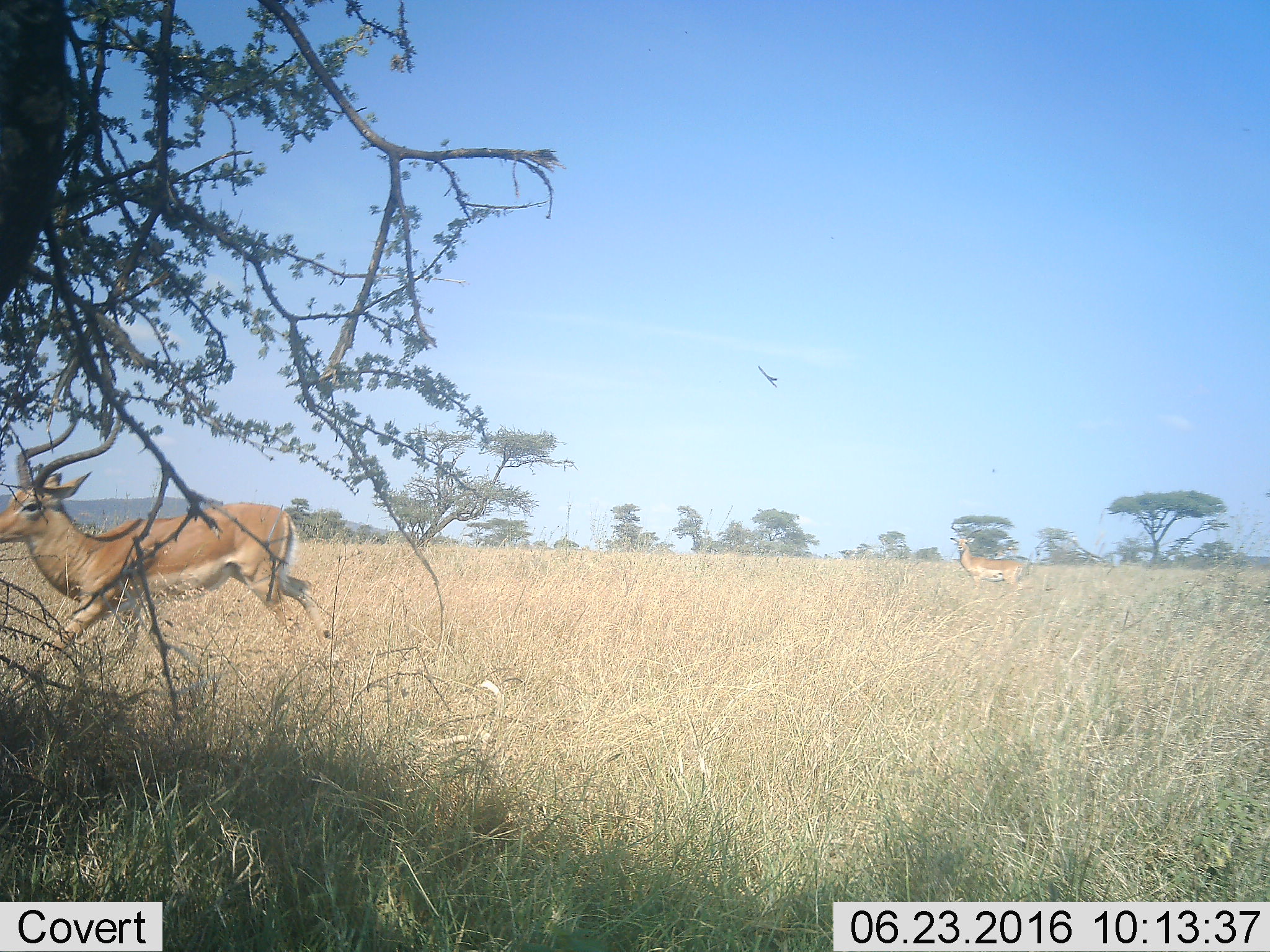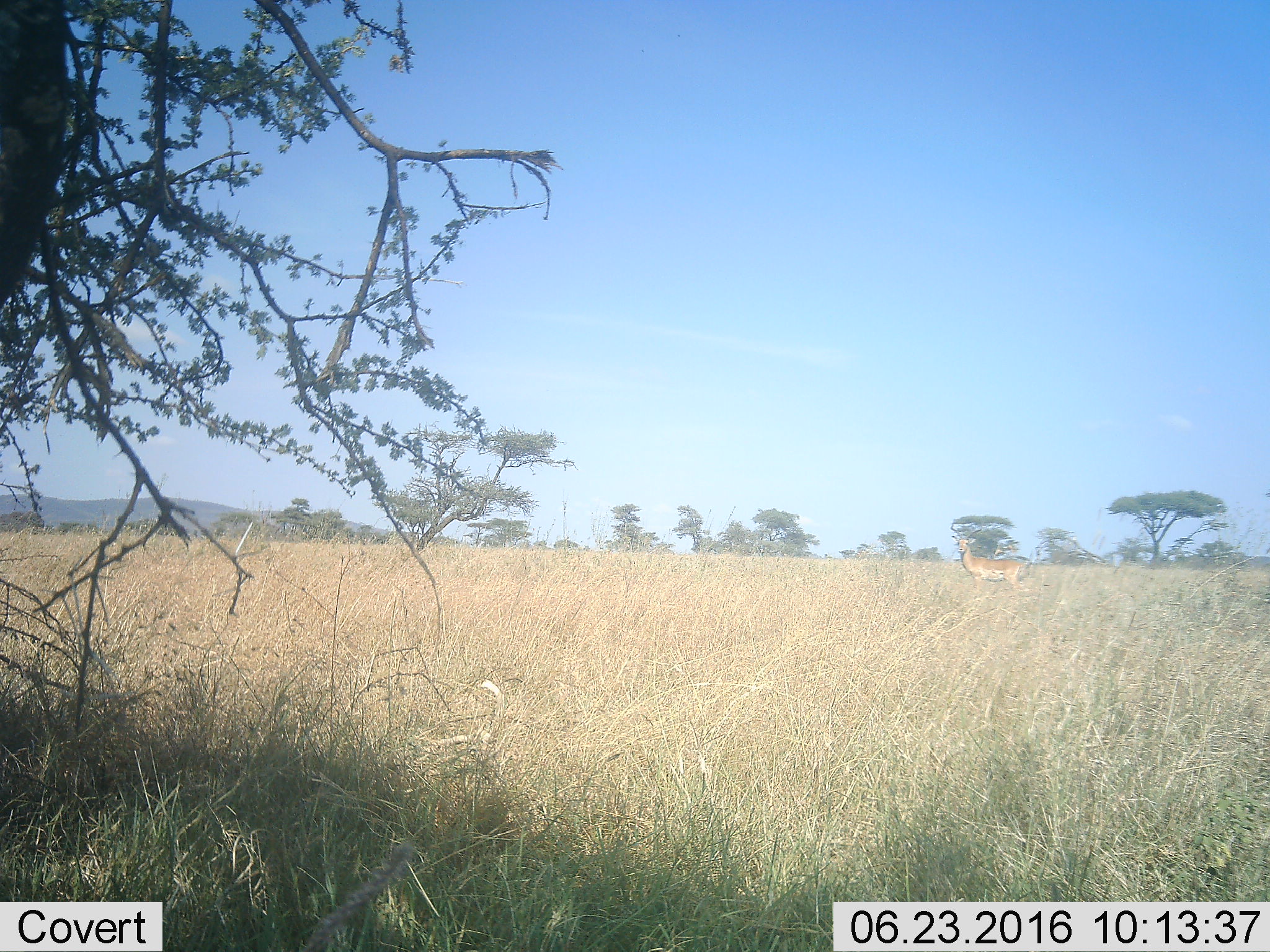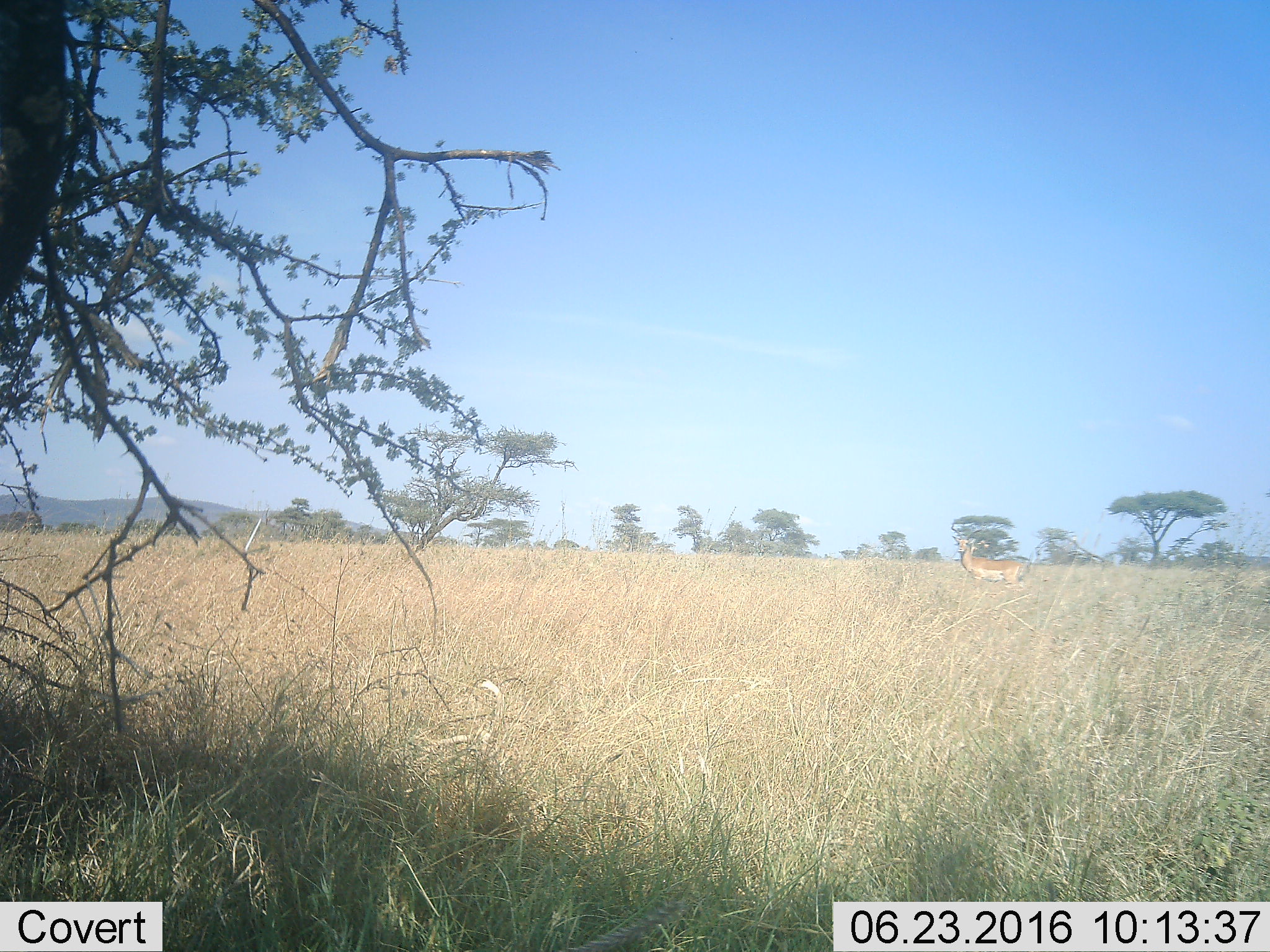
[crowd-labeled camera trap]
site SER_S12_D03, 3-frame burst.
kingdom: Animalia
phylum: Chordata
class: Mammalia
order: Artiodactyla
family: Bovidae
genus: Aepyceros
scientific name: Aepyceros melampus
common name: impala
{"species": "impala (Aepyceros melampus)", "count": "2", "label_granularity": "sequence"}